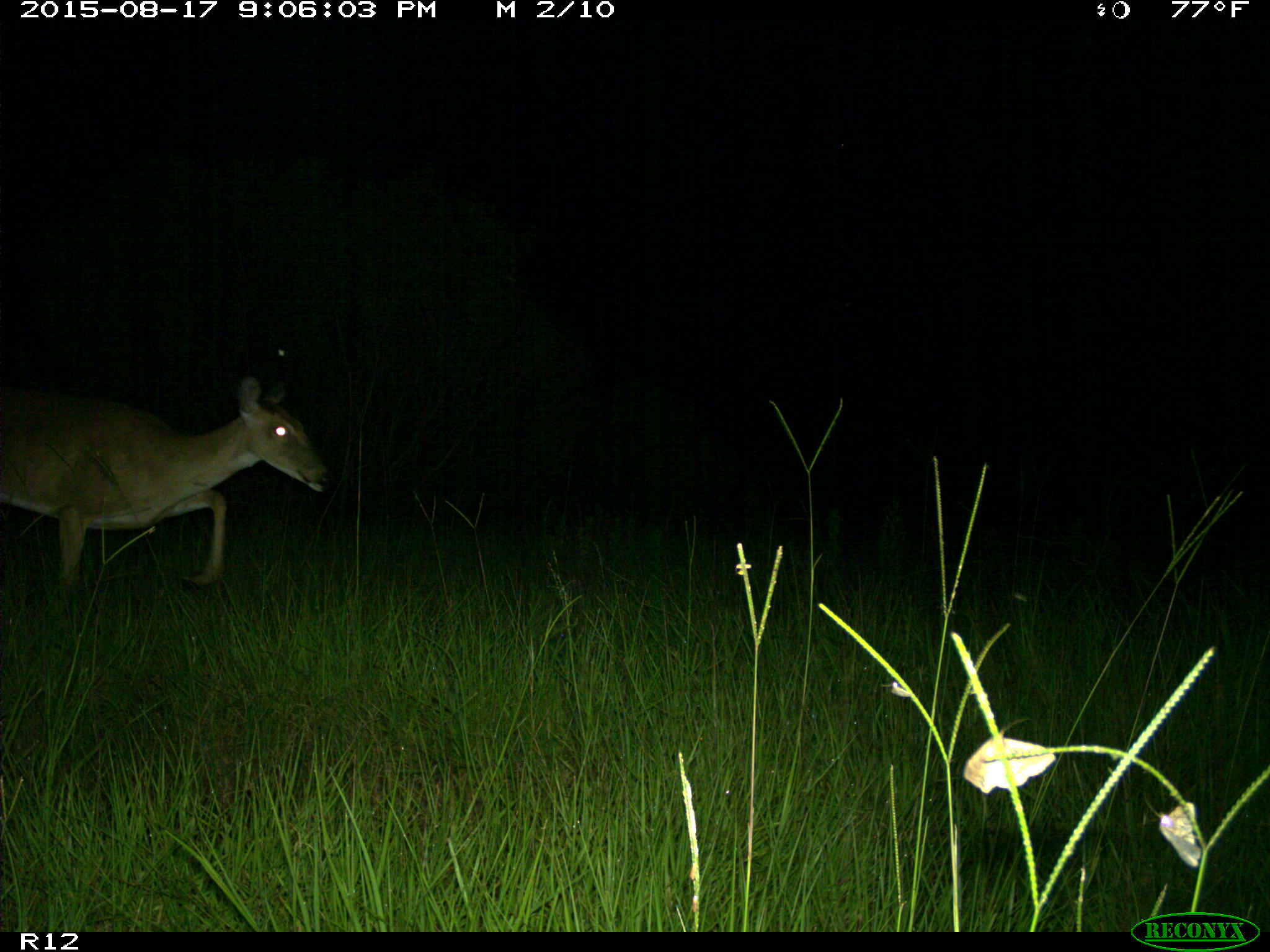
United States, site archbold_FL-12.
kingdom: Animalia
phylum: Chordata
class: Mammalia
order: Artiodactyla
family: Cervidae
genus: Odocoileus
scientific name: Odocoileus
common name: deer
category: unidentified deer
Unidentified deer (deer) (Odocoileus).